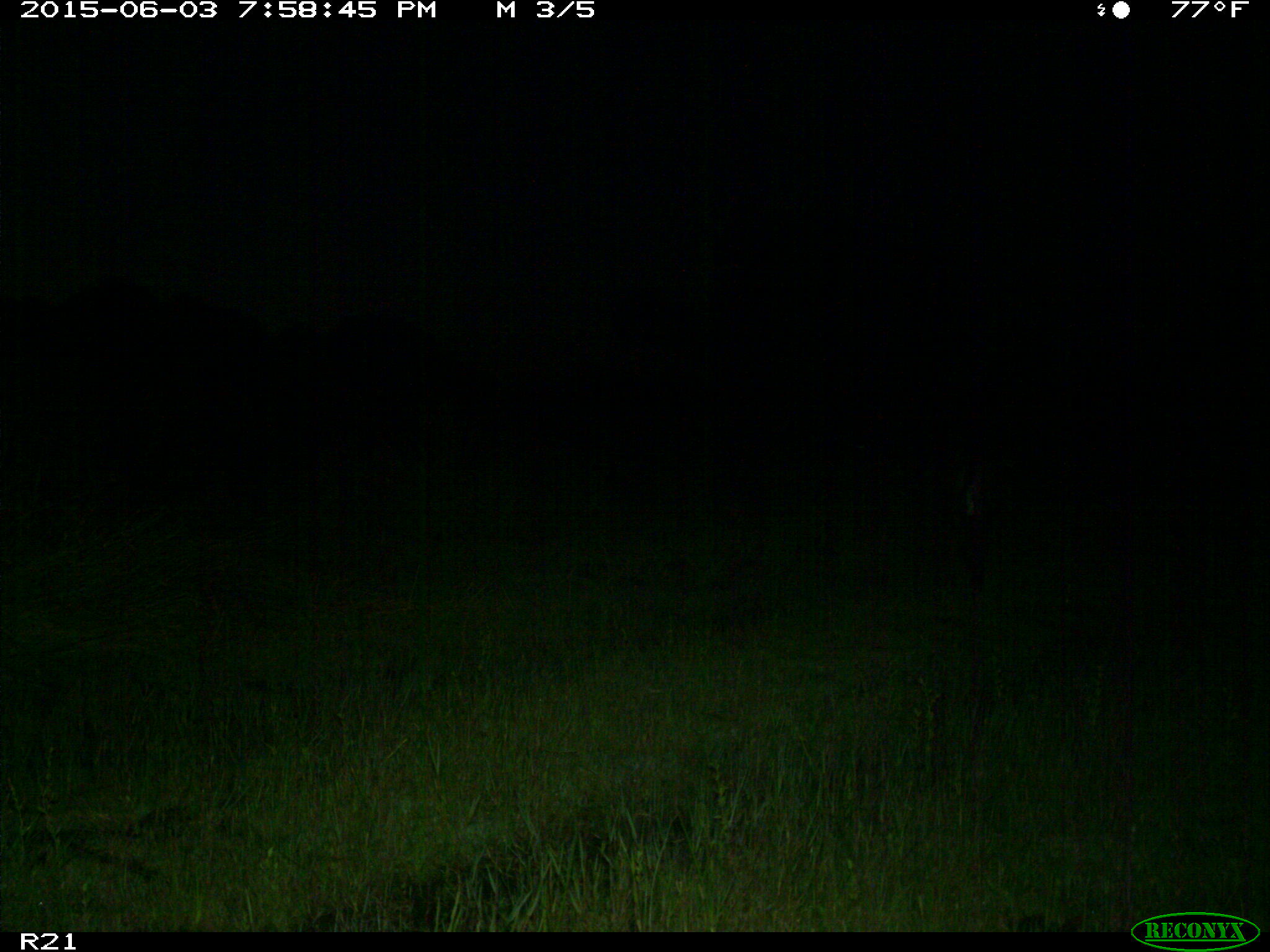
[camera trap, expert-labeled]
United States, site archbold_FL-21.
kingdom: Animalia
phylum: Chordata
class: Mammalia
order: Artiodactyla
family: Bovidae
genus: Bos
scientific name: Bos taurus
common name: domestic cow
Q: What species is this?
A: Bos taurus (domestic cow).